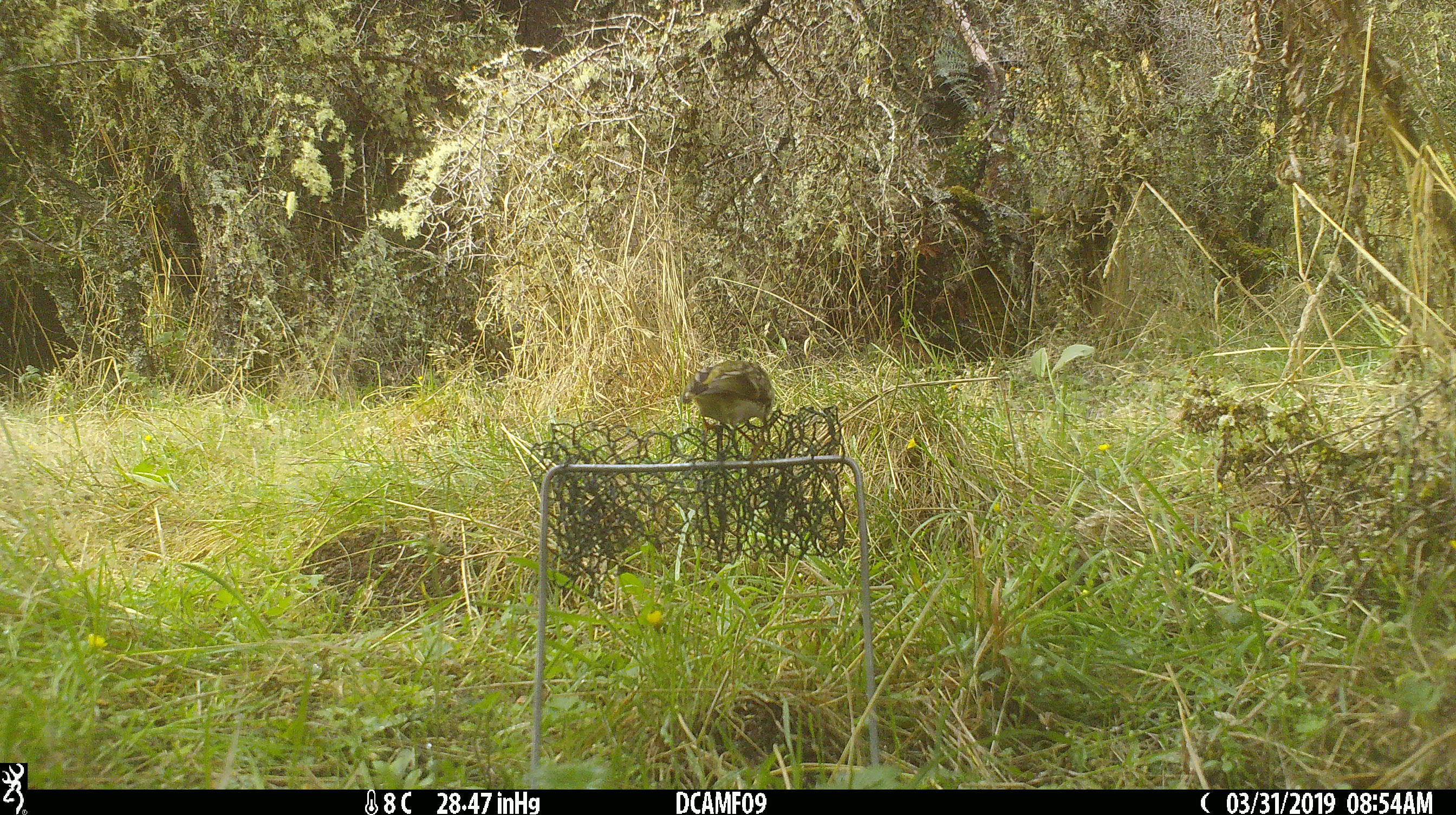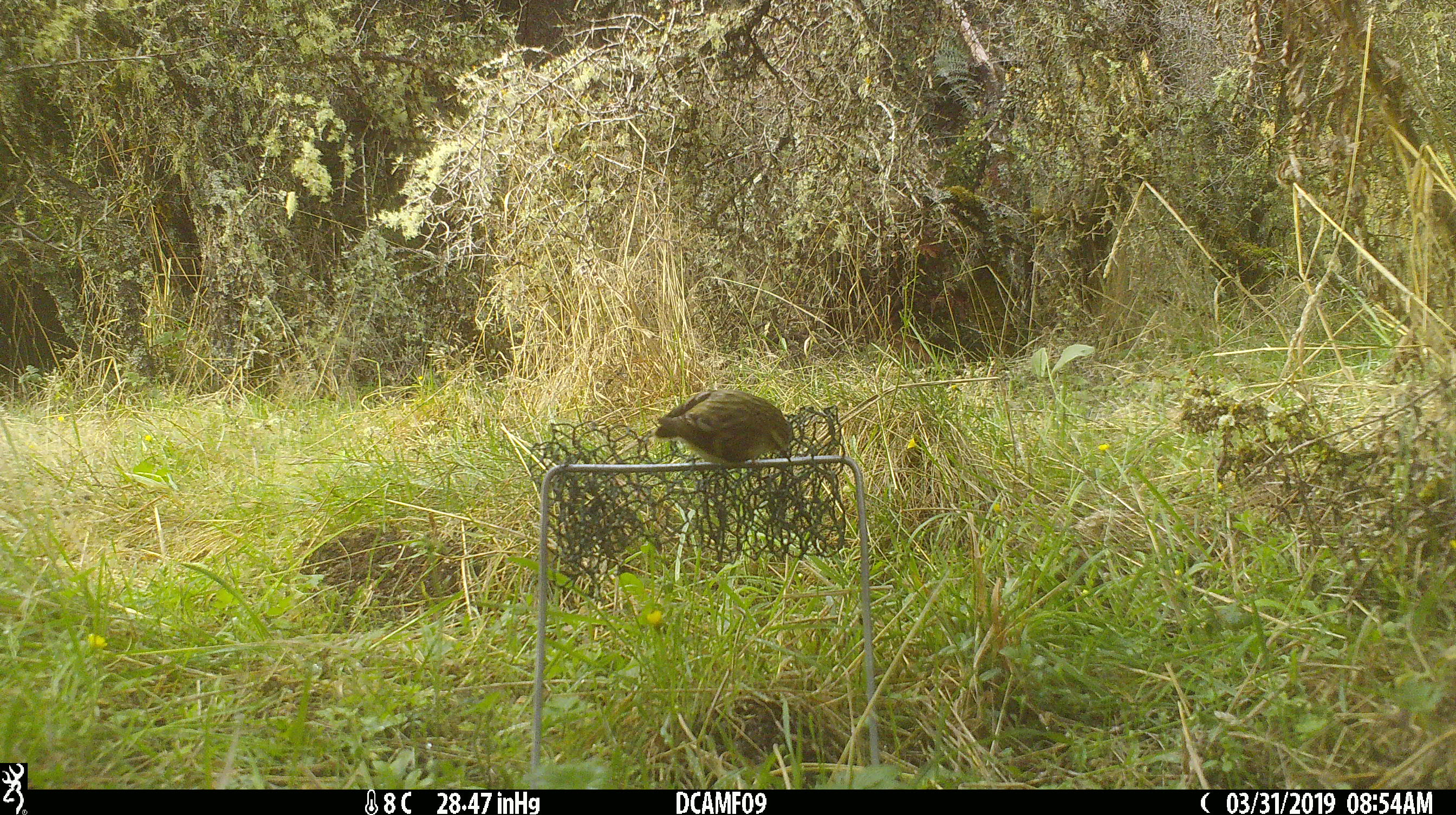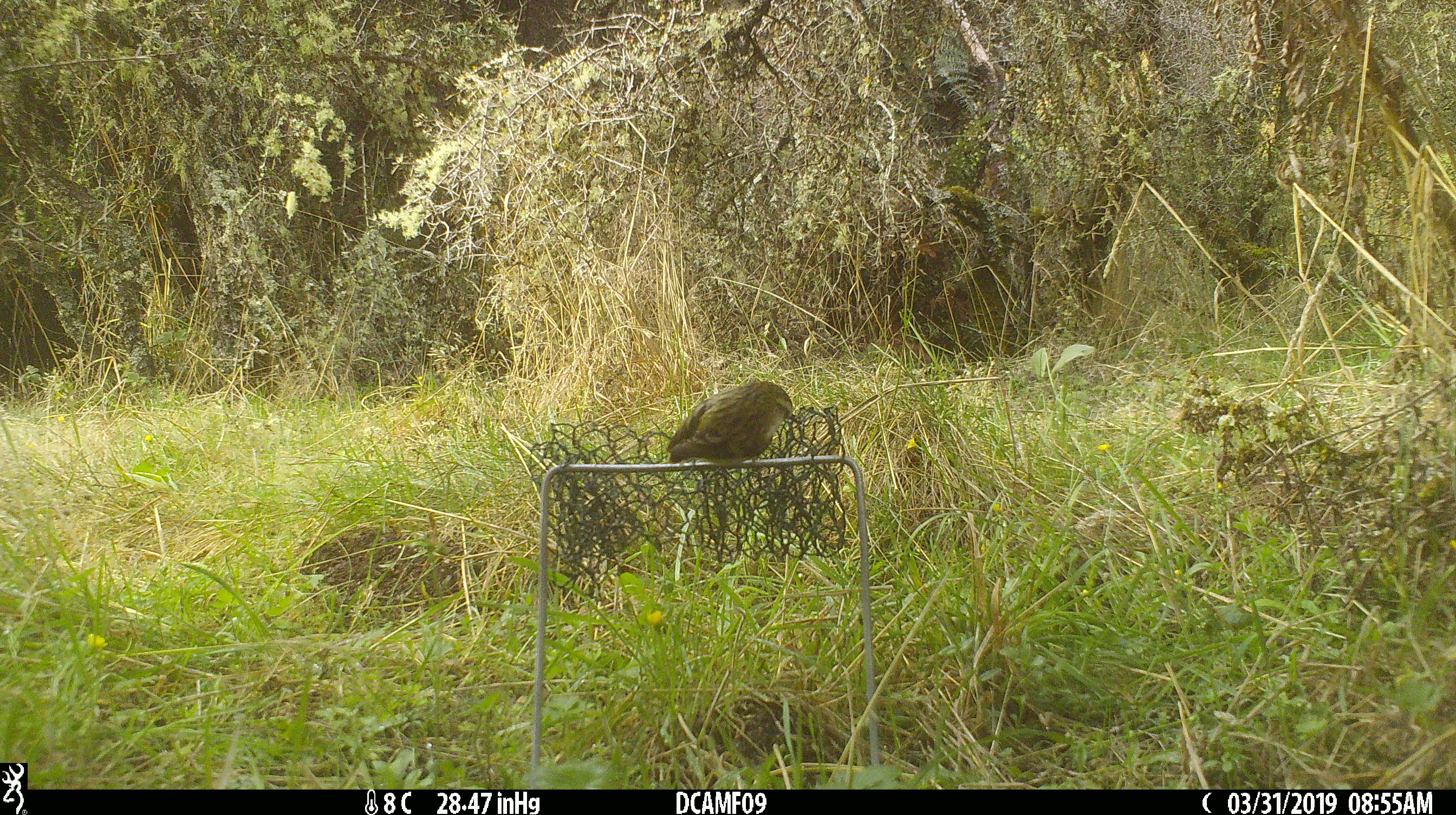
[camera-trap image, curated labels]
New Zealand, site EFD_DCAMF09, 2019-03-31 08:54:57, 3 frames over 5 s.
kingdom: Animalia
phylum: Chordata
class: Aves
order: Passeriformes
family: Acanthisittidae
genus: Acanthisitta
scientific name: Acanthisitta chloris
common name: rifleman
Rifleman (Acanthisitta chloris).